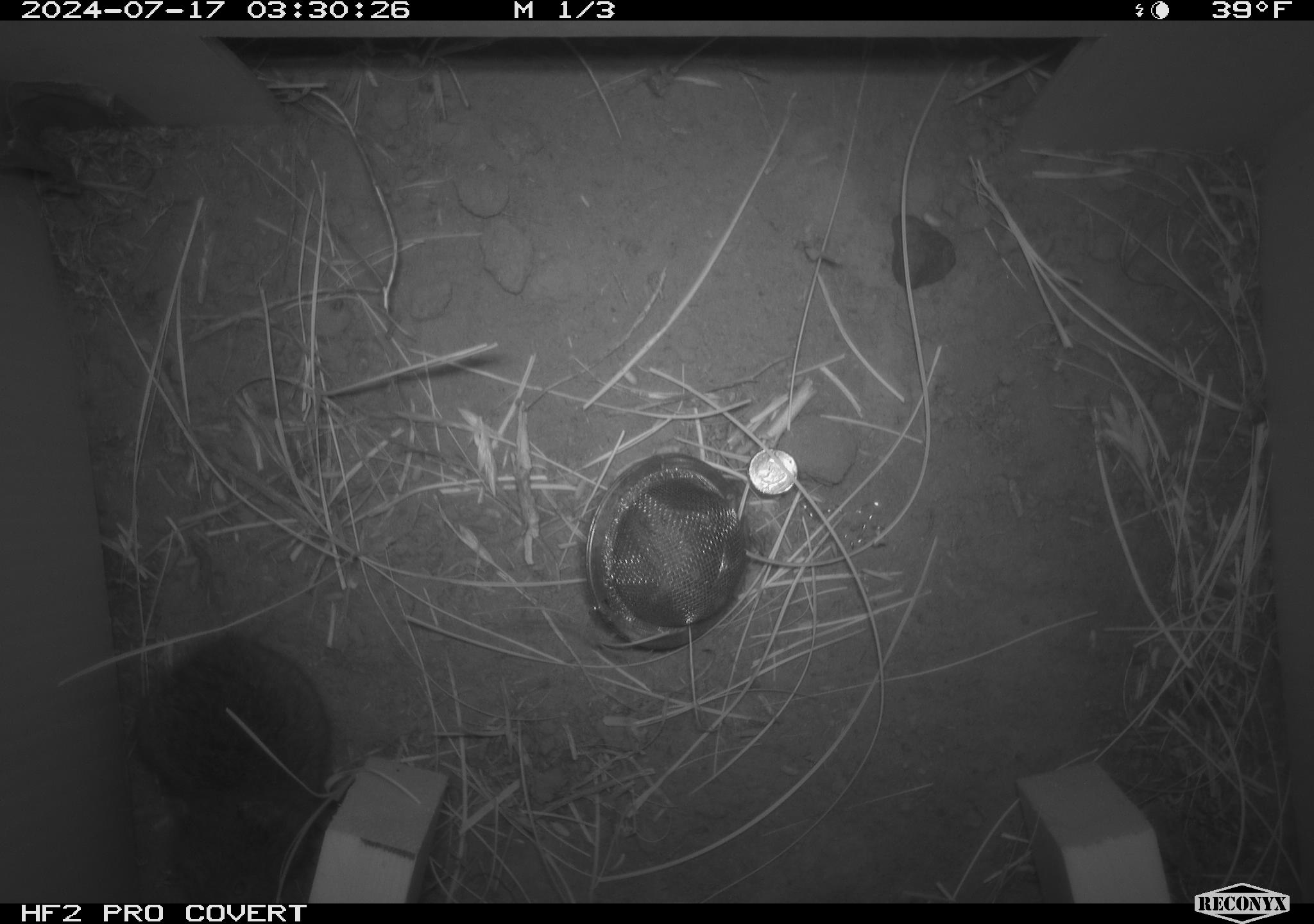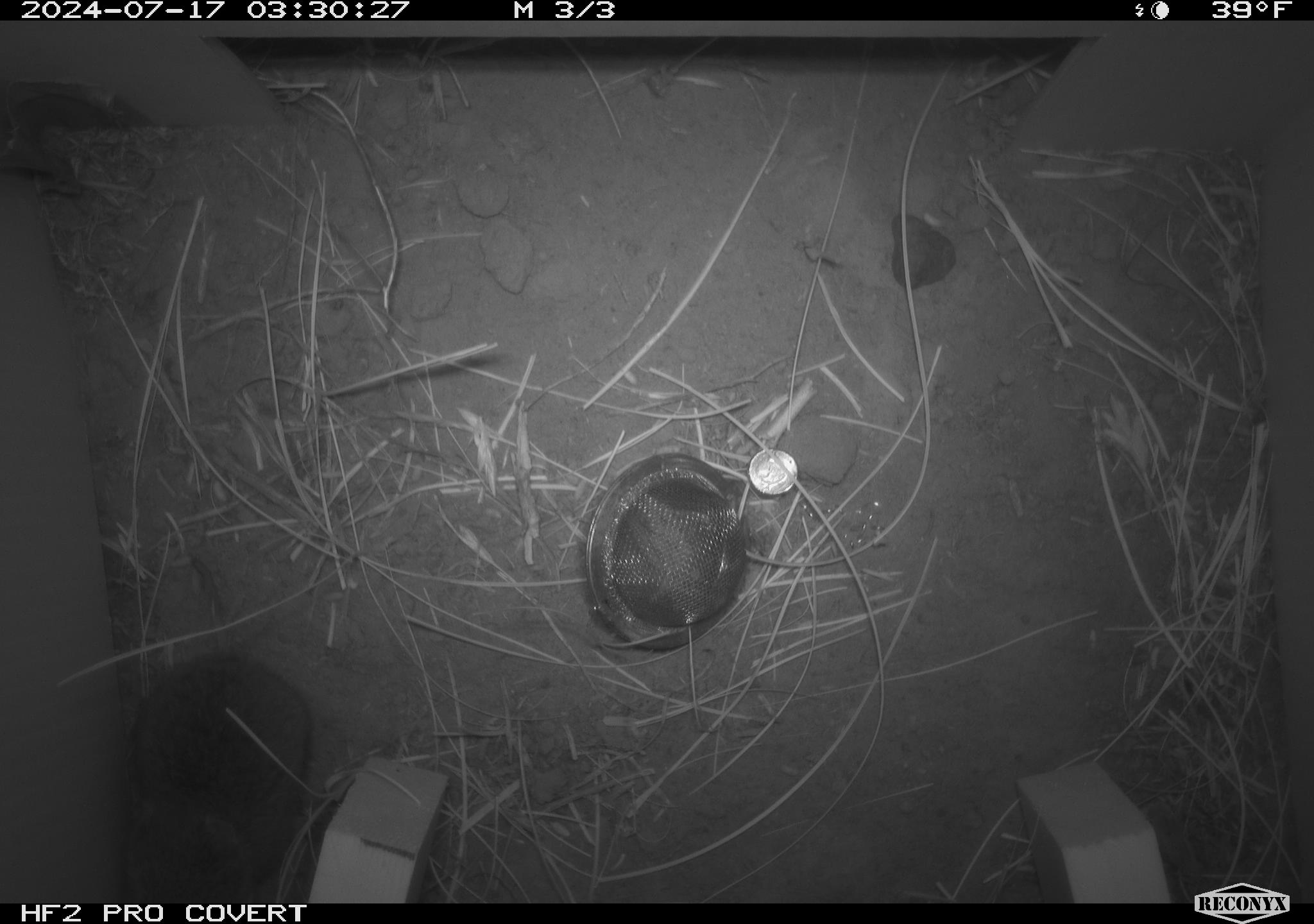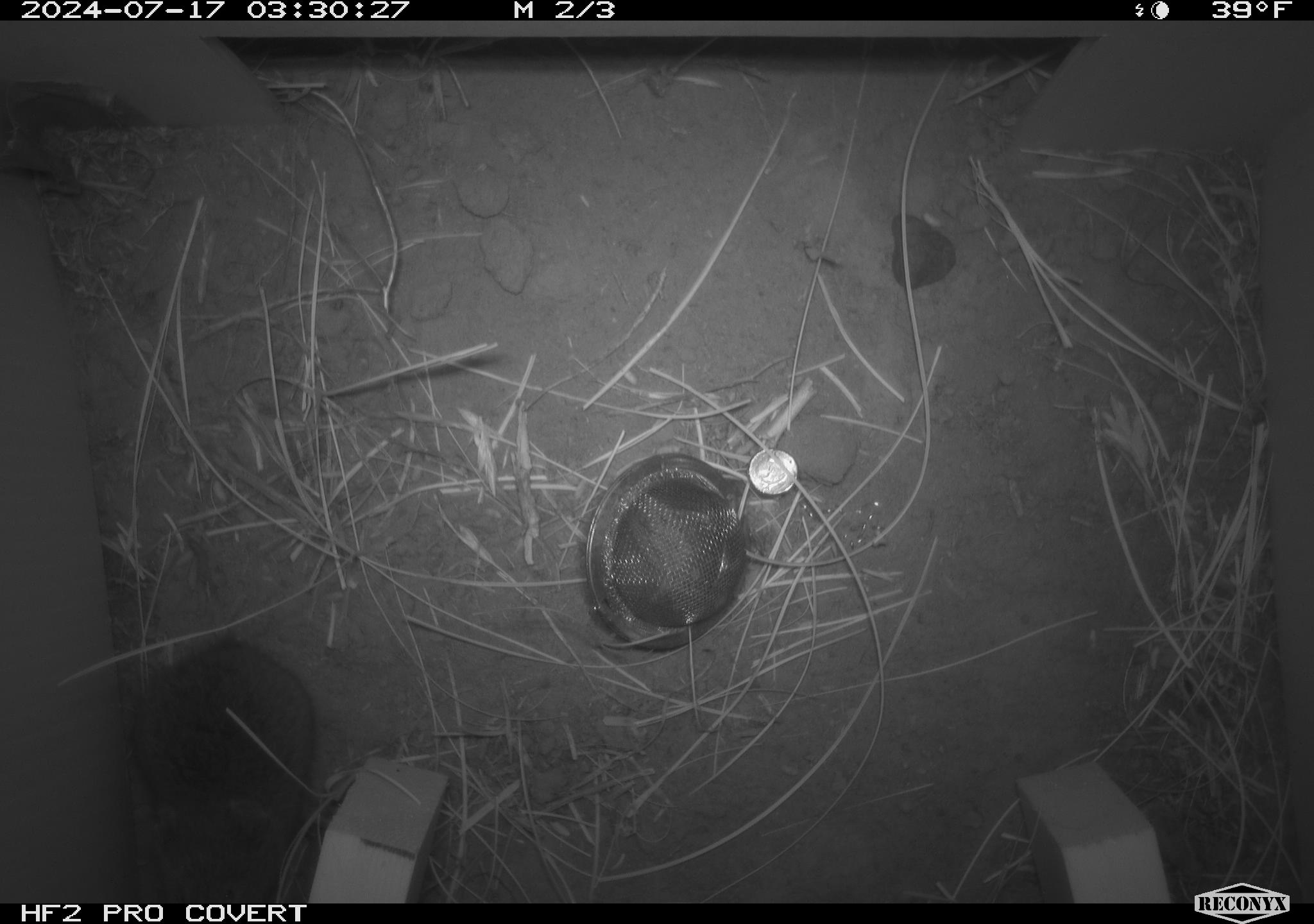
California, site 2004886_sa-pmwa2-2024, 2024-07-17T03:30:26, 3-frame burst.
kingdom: Animalia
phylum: Chordata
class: Mammalia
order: Rodentia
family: Cricetidae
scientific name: Arvicolinae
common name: voles, lemmings, and muskrats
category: arvicolinae subfamily